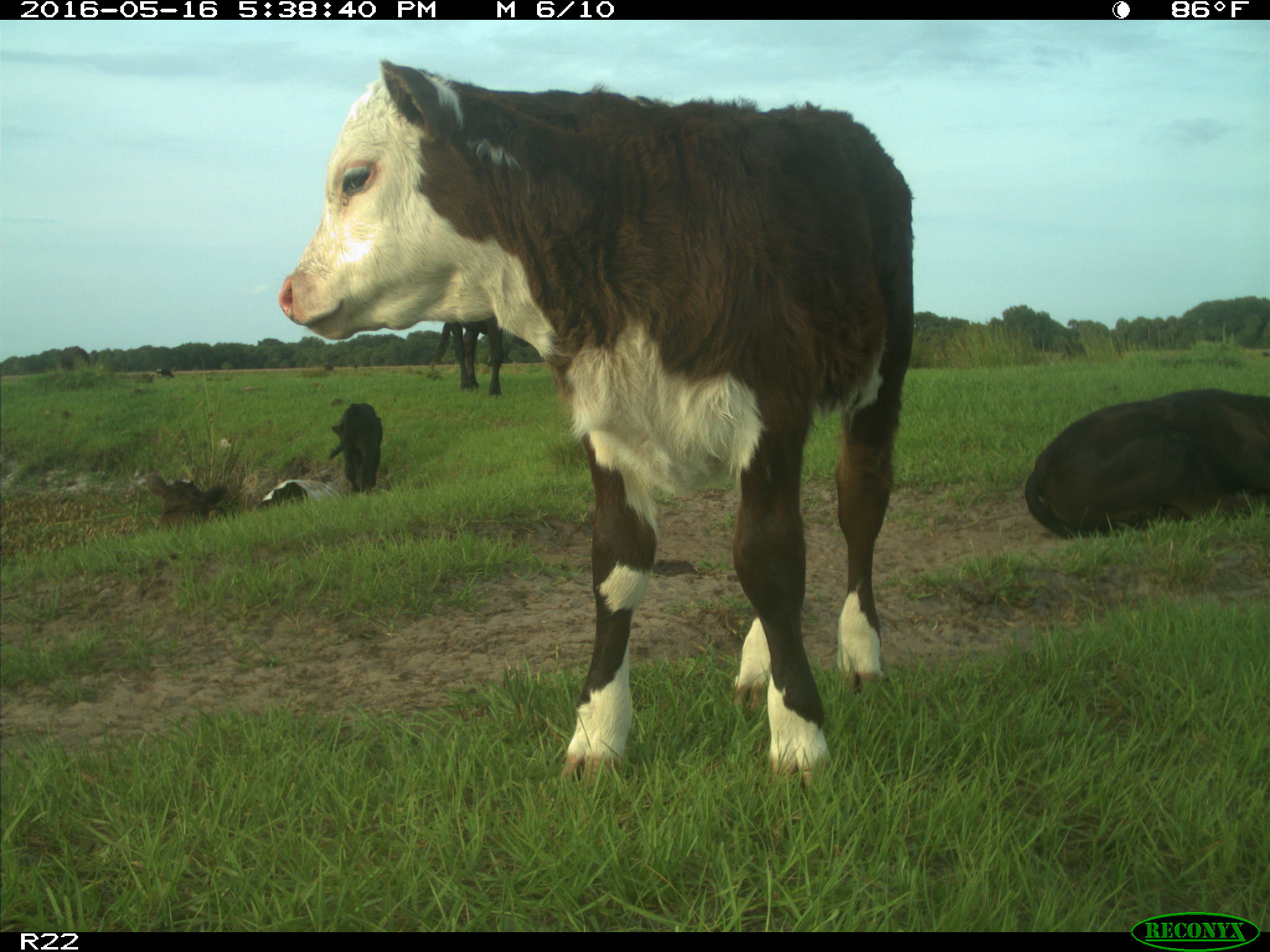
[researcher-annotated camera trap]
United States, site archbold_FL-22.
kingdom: Animalia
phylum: Chordata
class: Mammalia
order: Artiodactyla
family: Bovidae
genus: Bos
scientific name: Bos taurus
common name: domestic cow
Bos taurus (domestic cow).